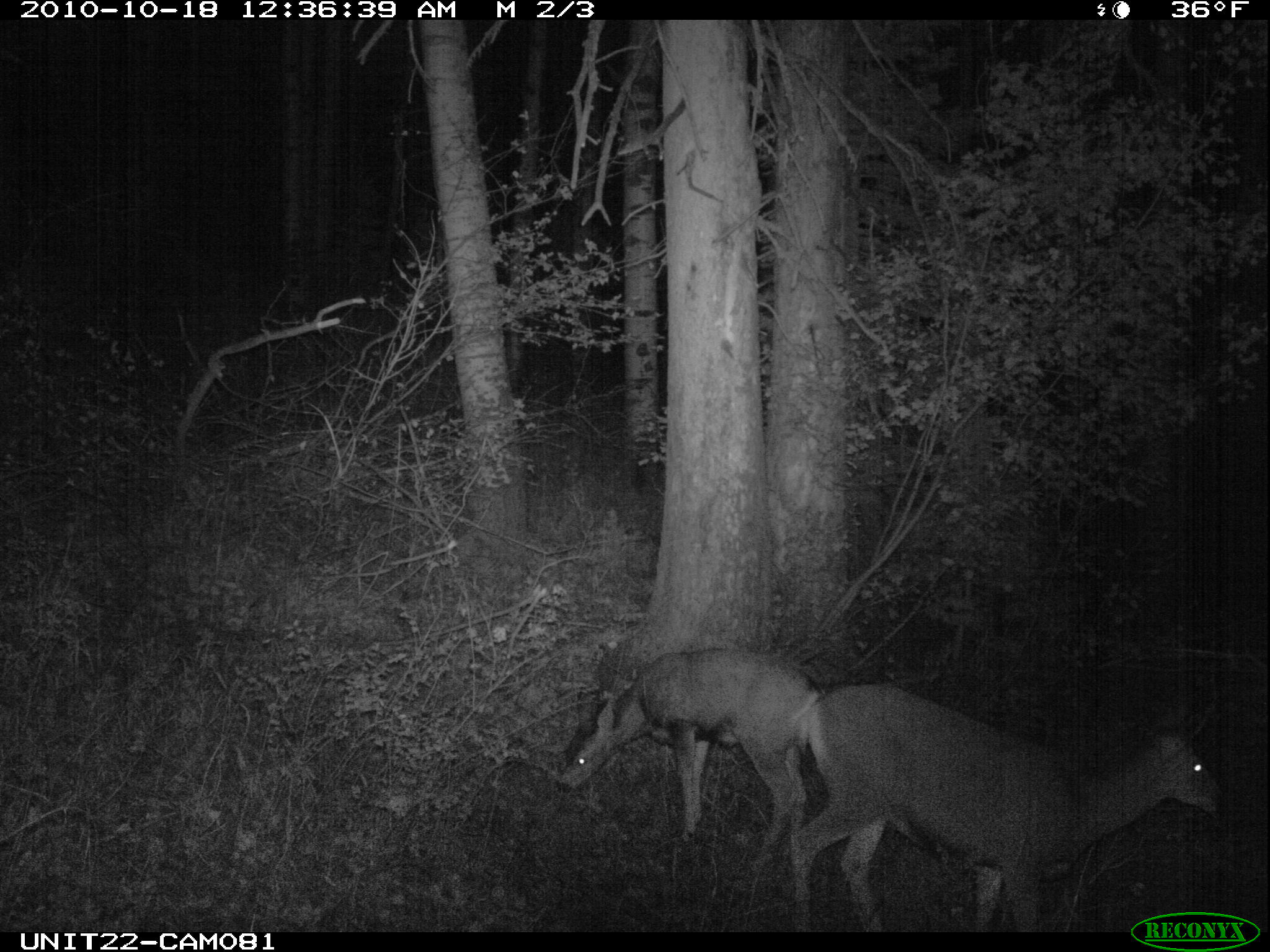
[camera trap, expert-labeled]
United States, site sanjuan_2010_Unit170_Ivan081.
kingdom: Animalia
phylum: Chordata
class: Mammalia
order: Artiodactyla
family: Cervidae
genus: Odocoileus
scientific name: Odocoileus hemionus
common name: mule deer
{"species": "Odocoileus hemionus (mule deer)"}